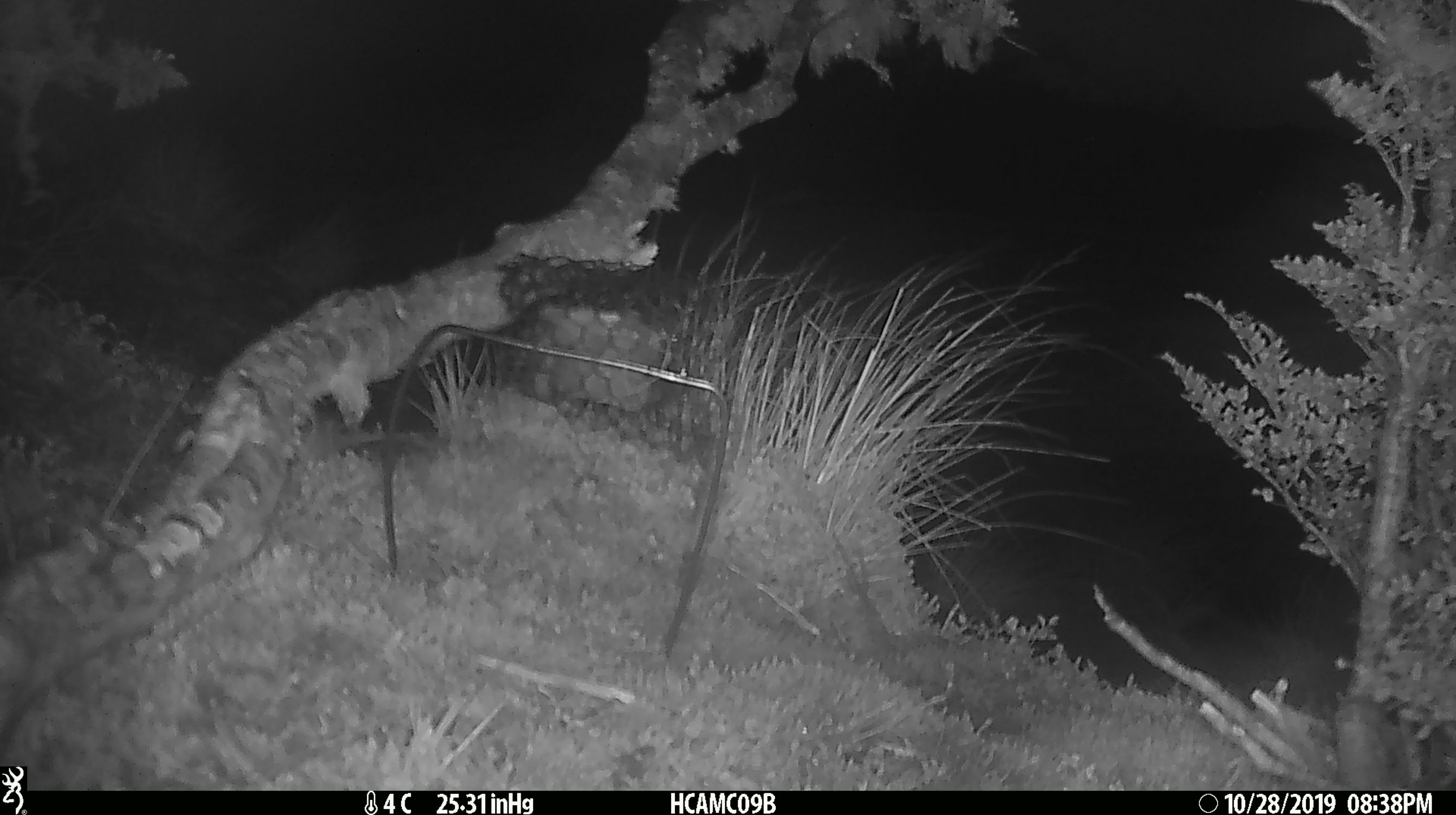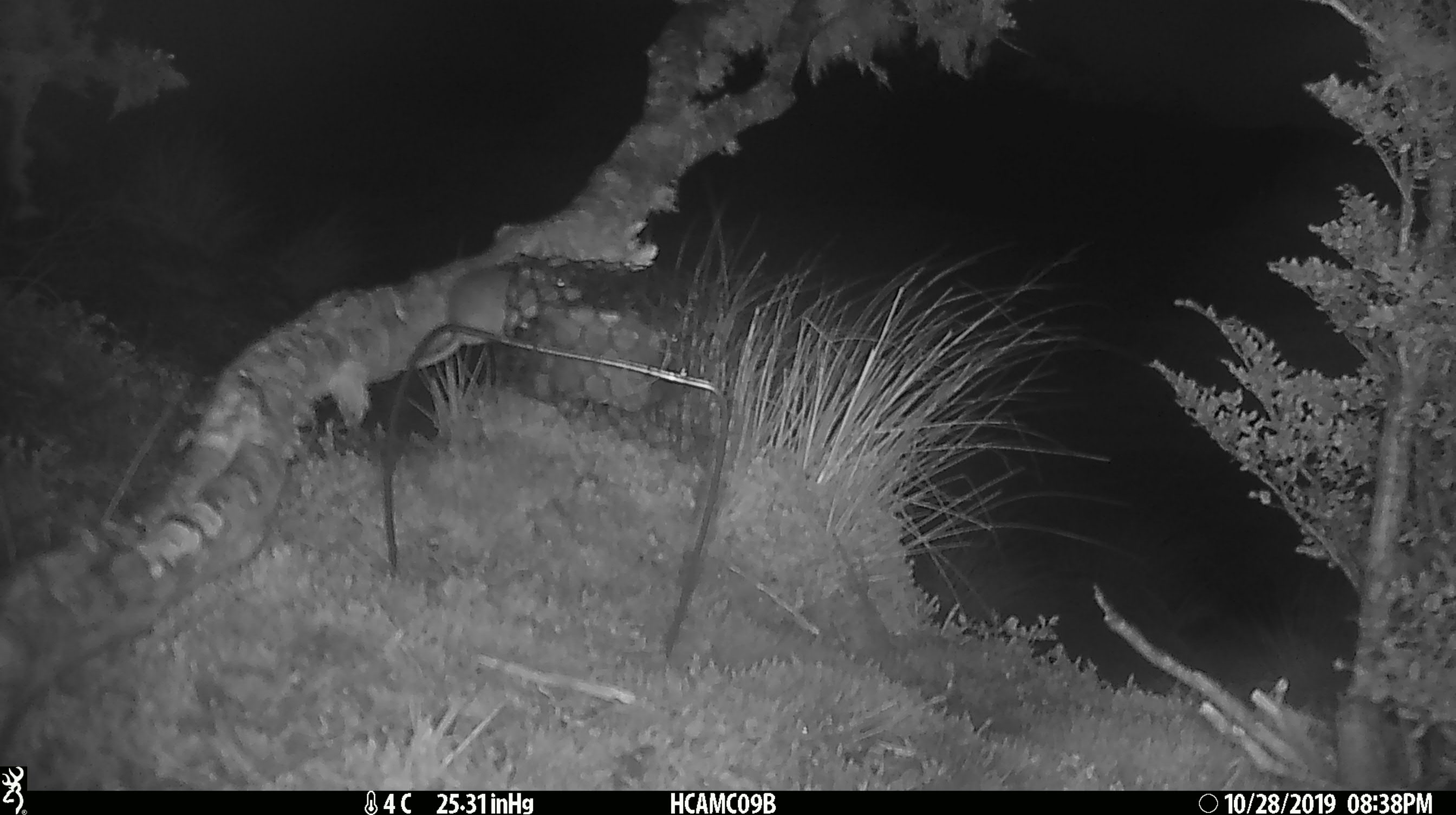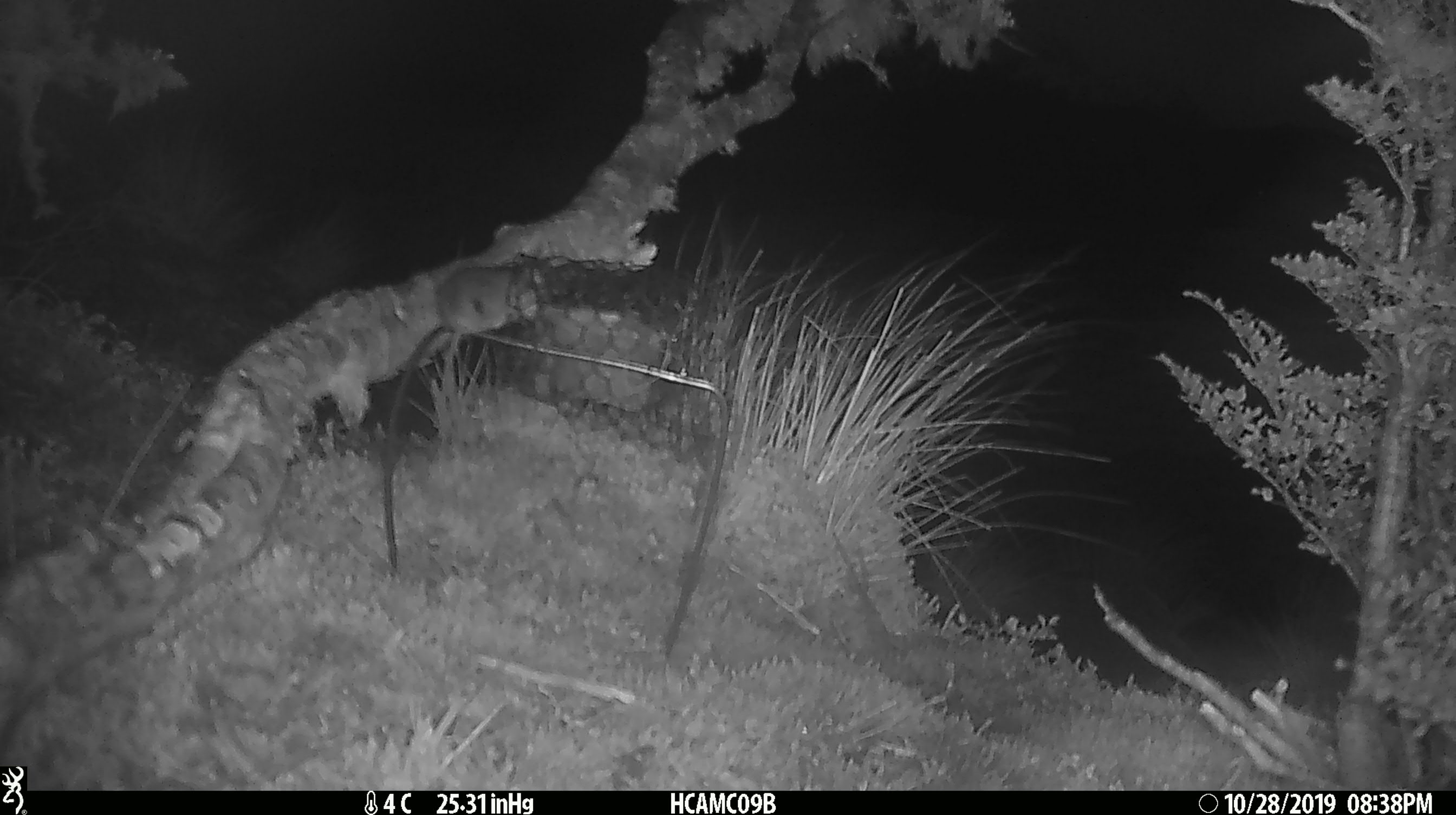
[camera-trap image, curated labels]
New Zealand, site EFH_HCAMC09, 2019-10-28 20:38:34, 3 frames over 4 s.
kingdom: Animalia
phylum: Chordata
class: Mammalia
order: Rodentia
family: Muridae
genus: Mus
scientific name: Mus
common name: mouse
Mouse (Mus).